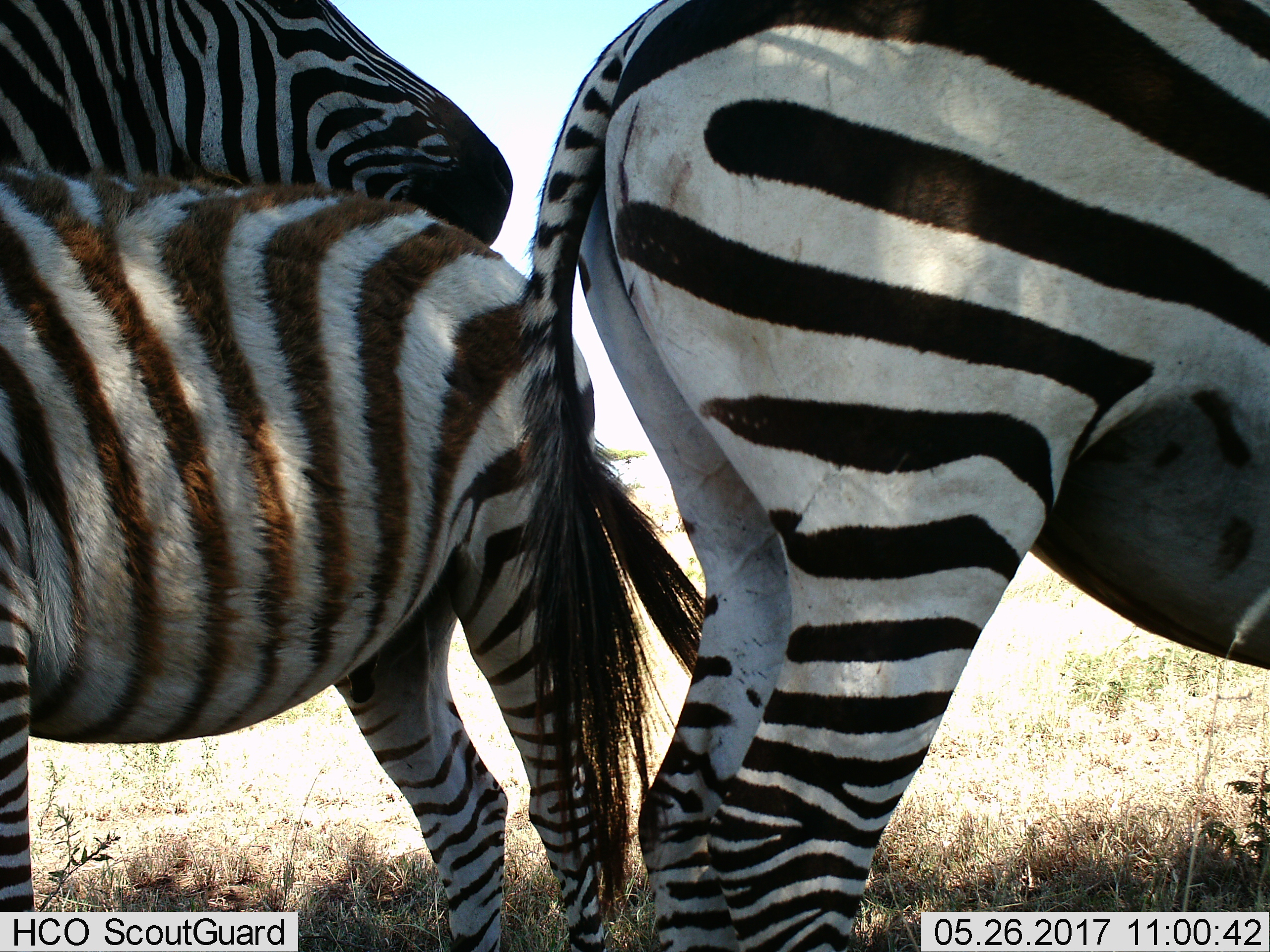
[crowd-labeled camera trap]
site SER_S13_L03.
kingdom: Animalia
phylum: Chordata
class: Mammalia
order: Perissodactyla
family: Equidae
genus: Equus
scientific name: Equus quagga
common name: plains zebra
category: zebraplains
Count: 3.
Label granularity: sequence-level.